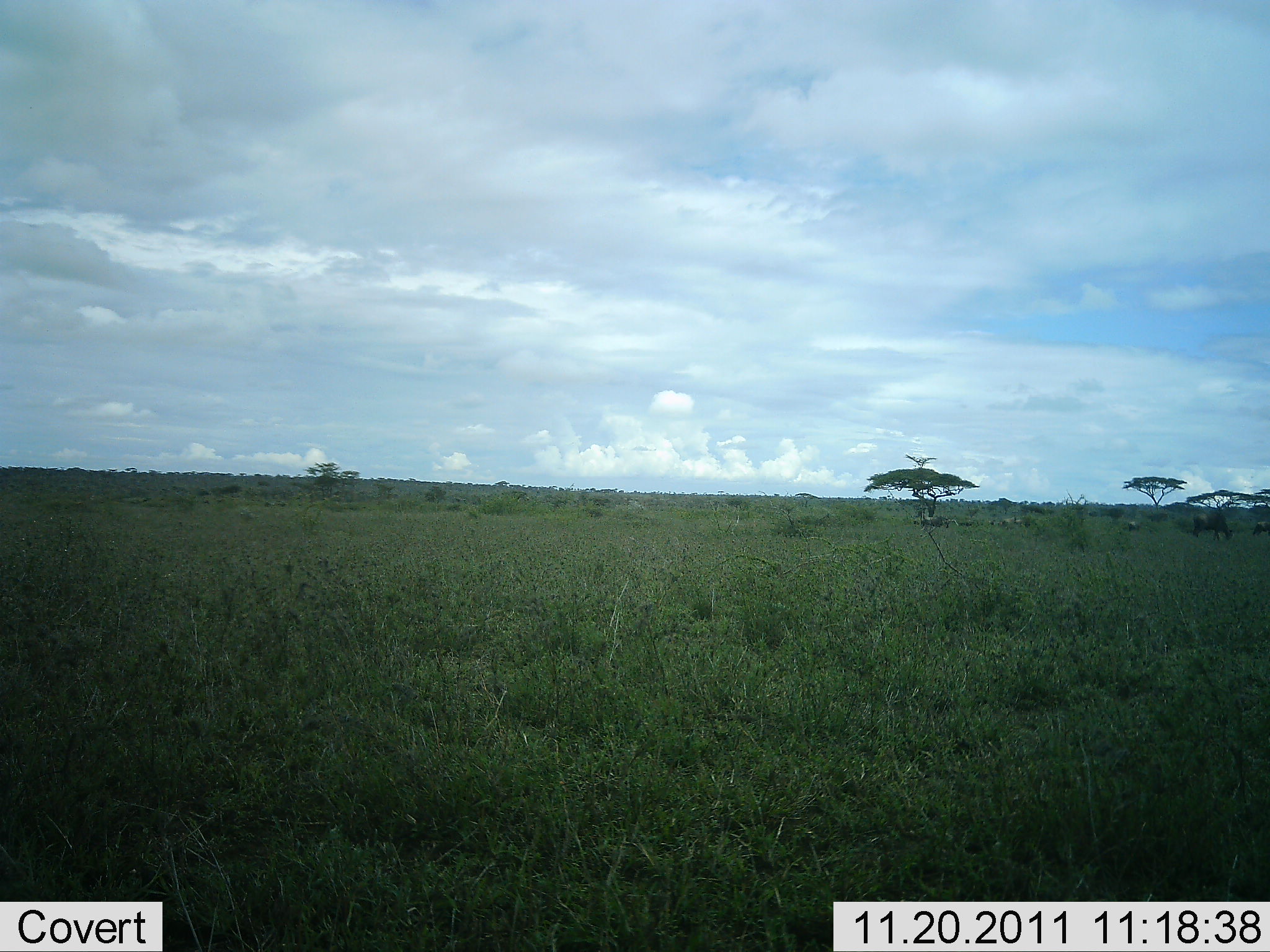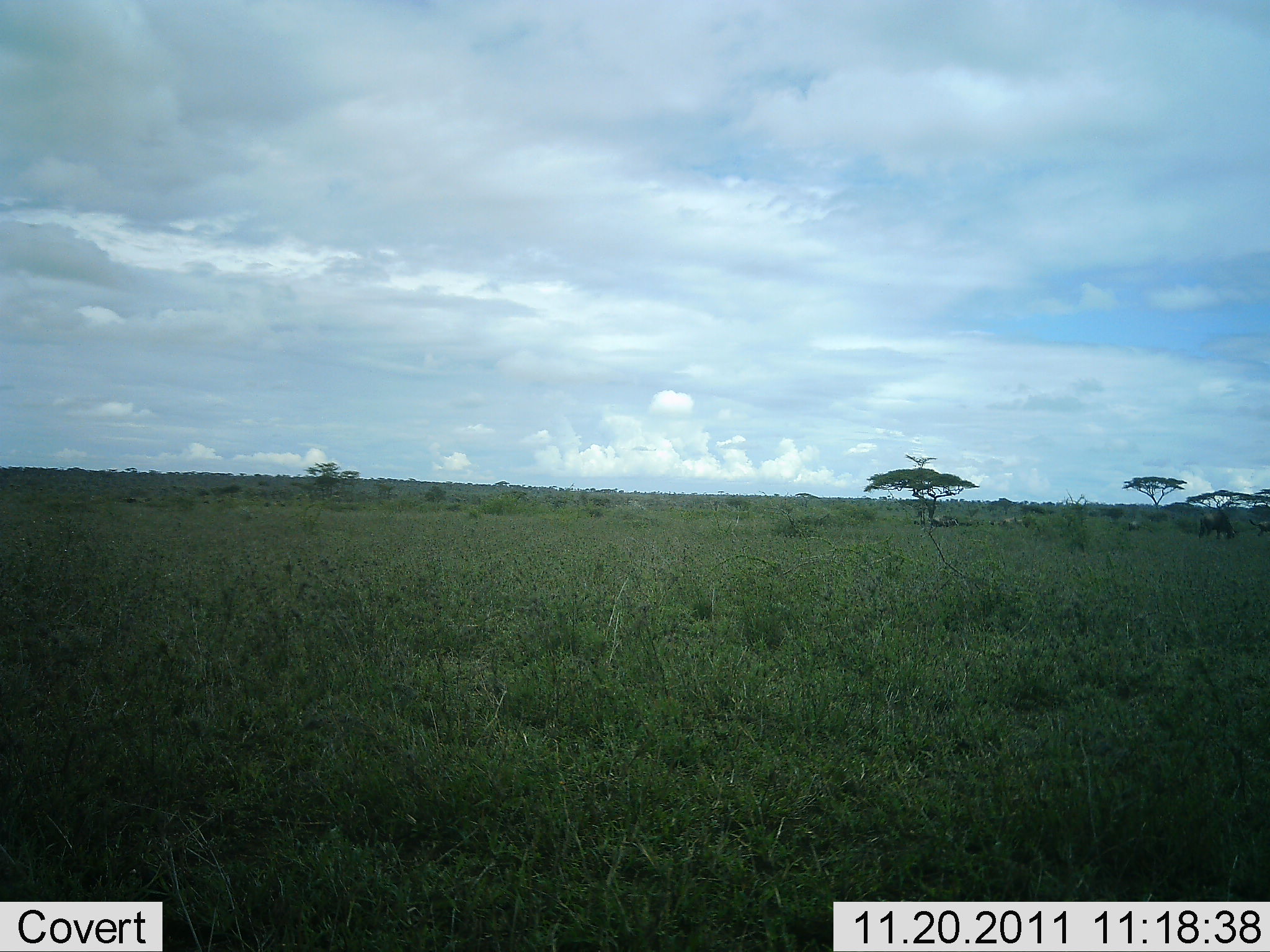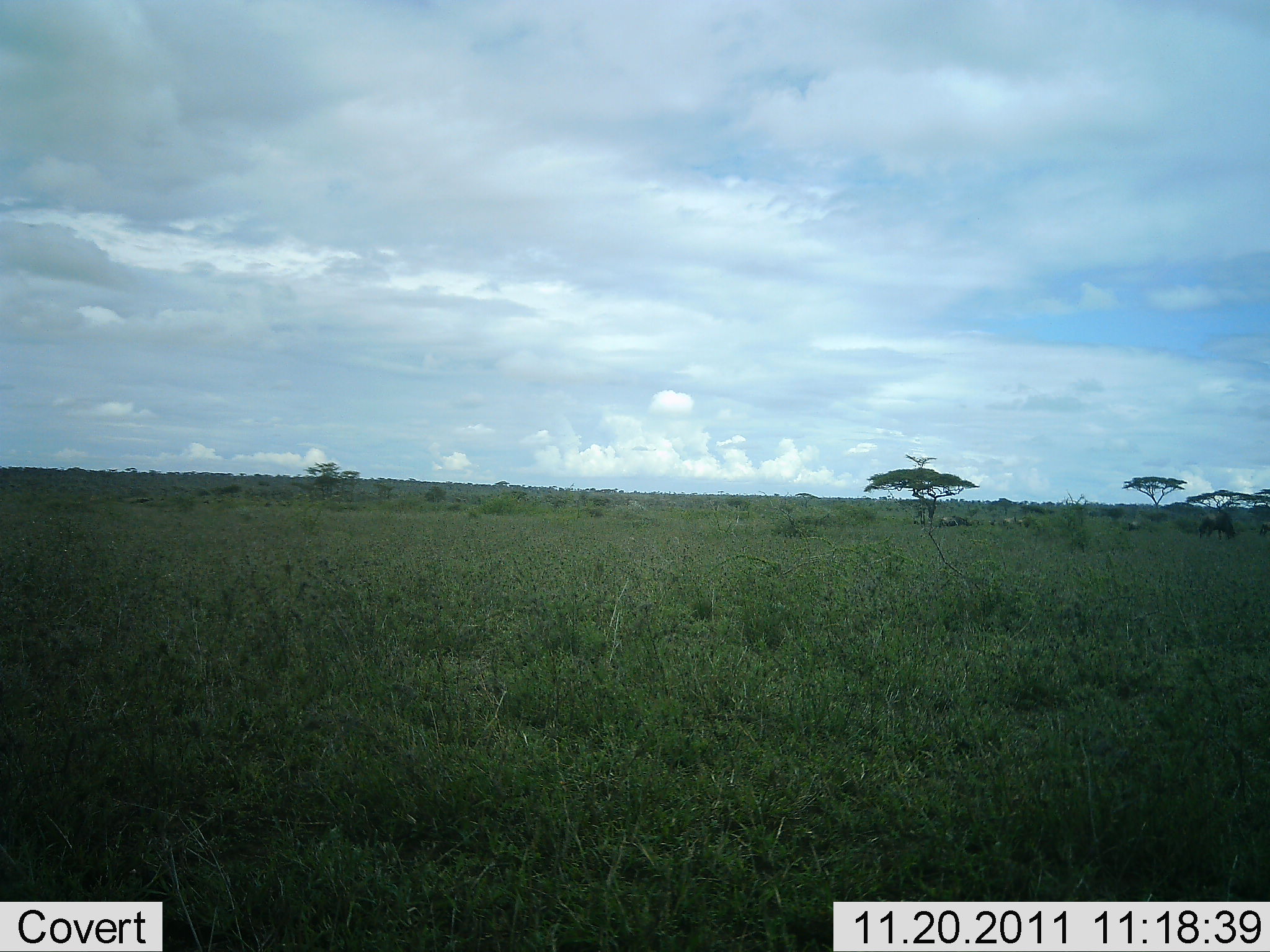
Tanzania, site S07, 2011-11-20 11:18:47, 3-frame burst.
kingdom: Animalia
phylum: Chordata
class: Mammalia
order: Artiodactyla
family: Bovidae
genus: Connochaetes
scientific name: Connochaetes taurinus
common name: blue wildebeest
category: wildebeest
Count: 6.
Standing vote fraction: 27%.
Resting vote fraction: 0%.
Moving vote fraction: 27%.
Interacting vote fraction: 0%.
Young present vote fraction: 0%.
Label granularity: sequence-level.